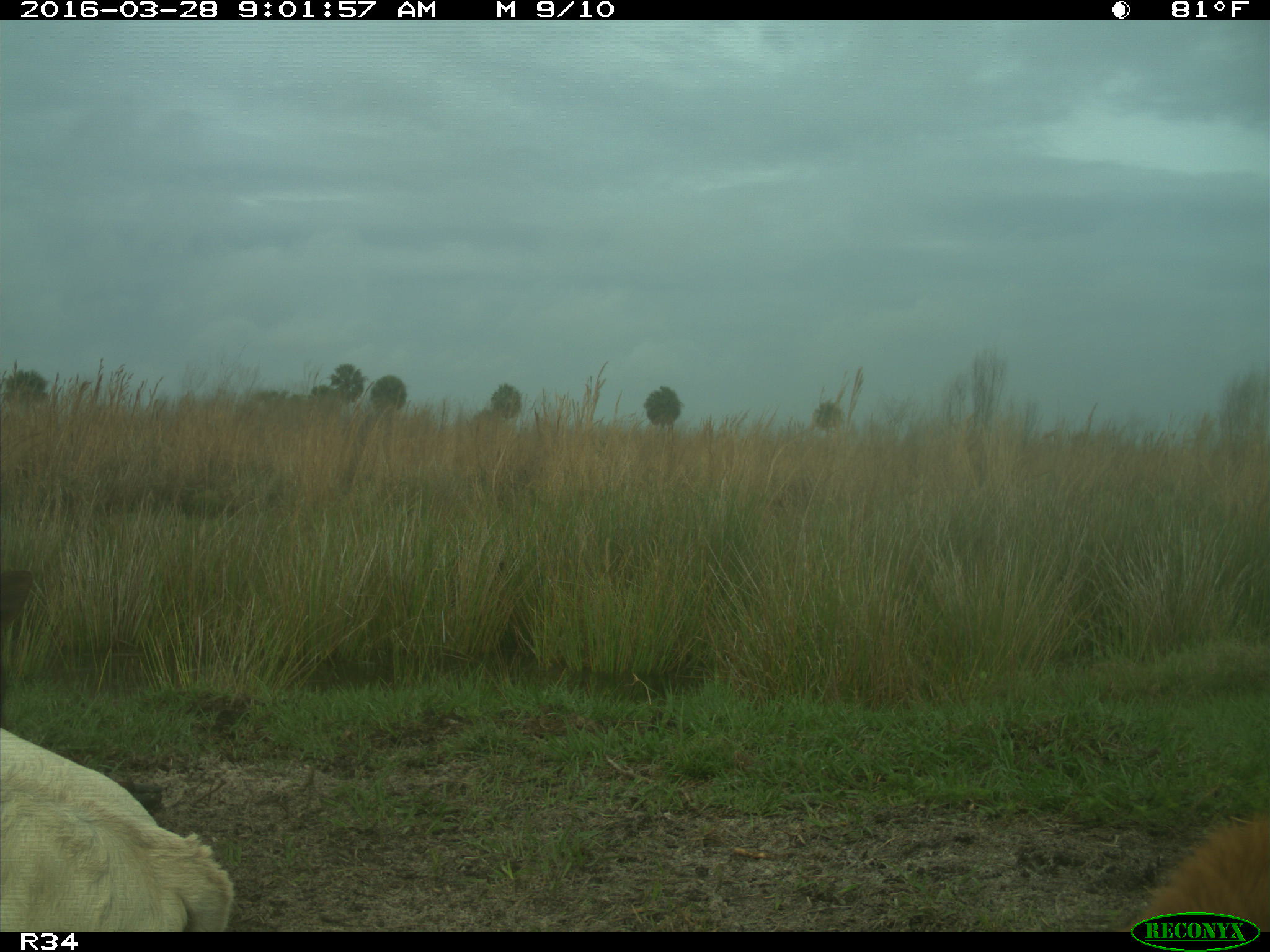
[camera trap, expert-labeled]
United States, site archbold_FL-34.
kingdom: Animalia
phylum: Chordata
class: Mammalia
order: Artiodactyla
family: Bovidae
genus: Bos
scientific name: Bos taurus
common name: domestic cow